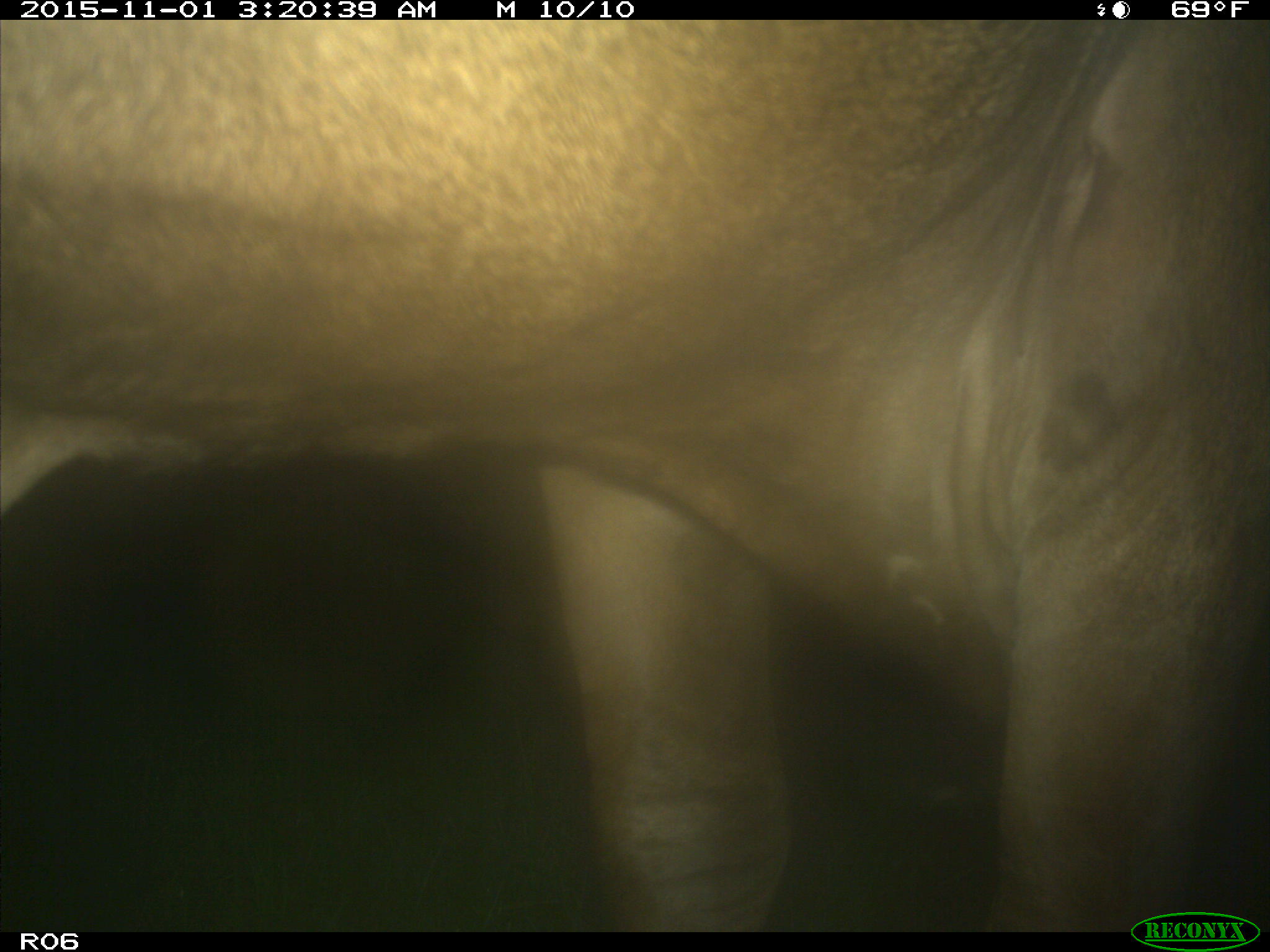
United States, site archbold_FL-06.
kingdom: Animalia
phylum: Chordata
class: Mammalia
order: Artiodactyla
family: Bovidae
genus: Bos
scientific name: Bos taurus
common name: domestic cow